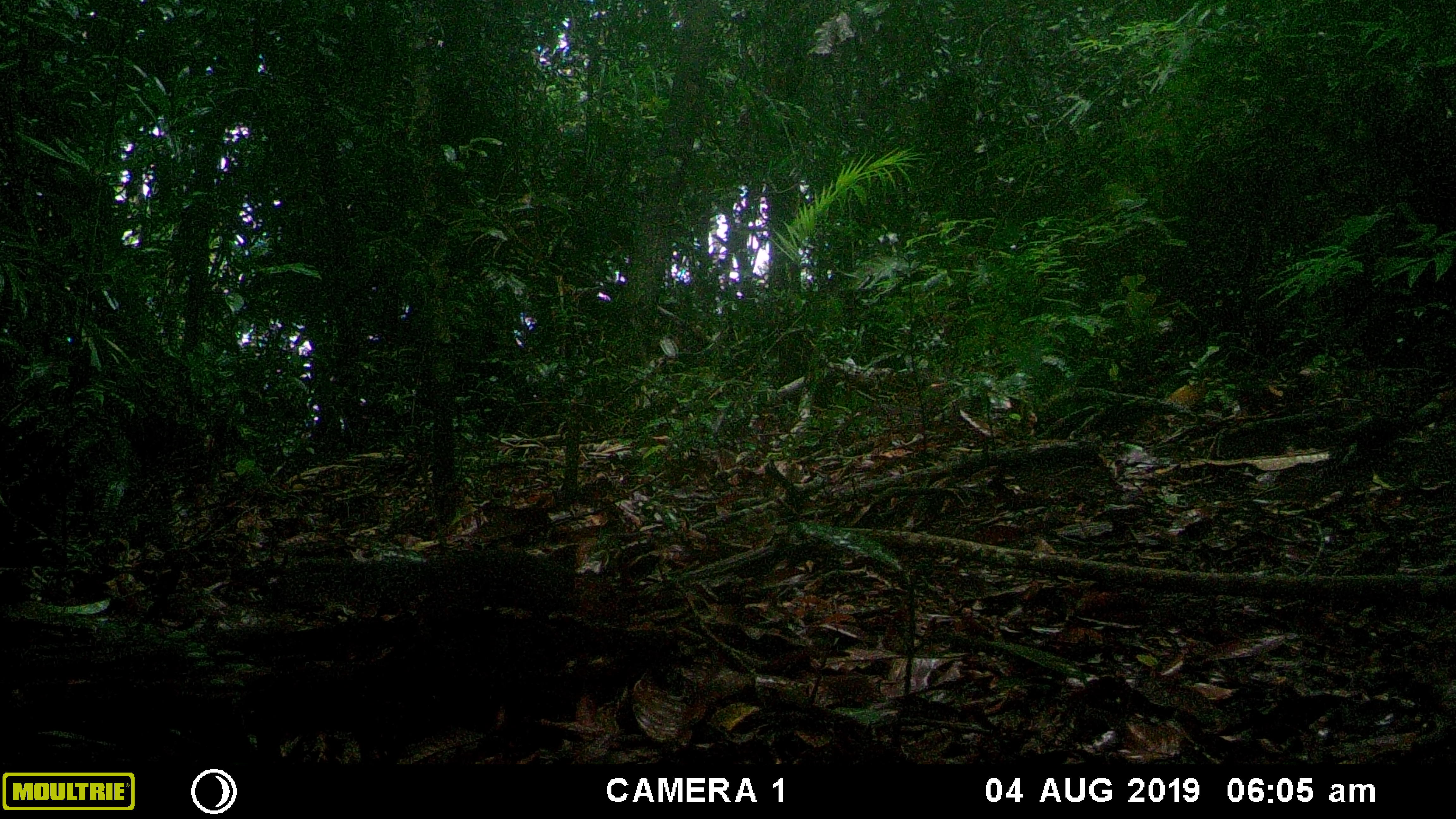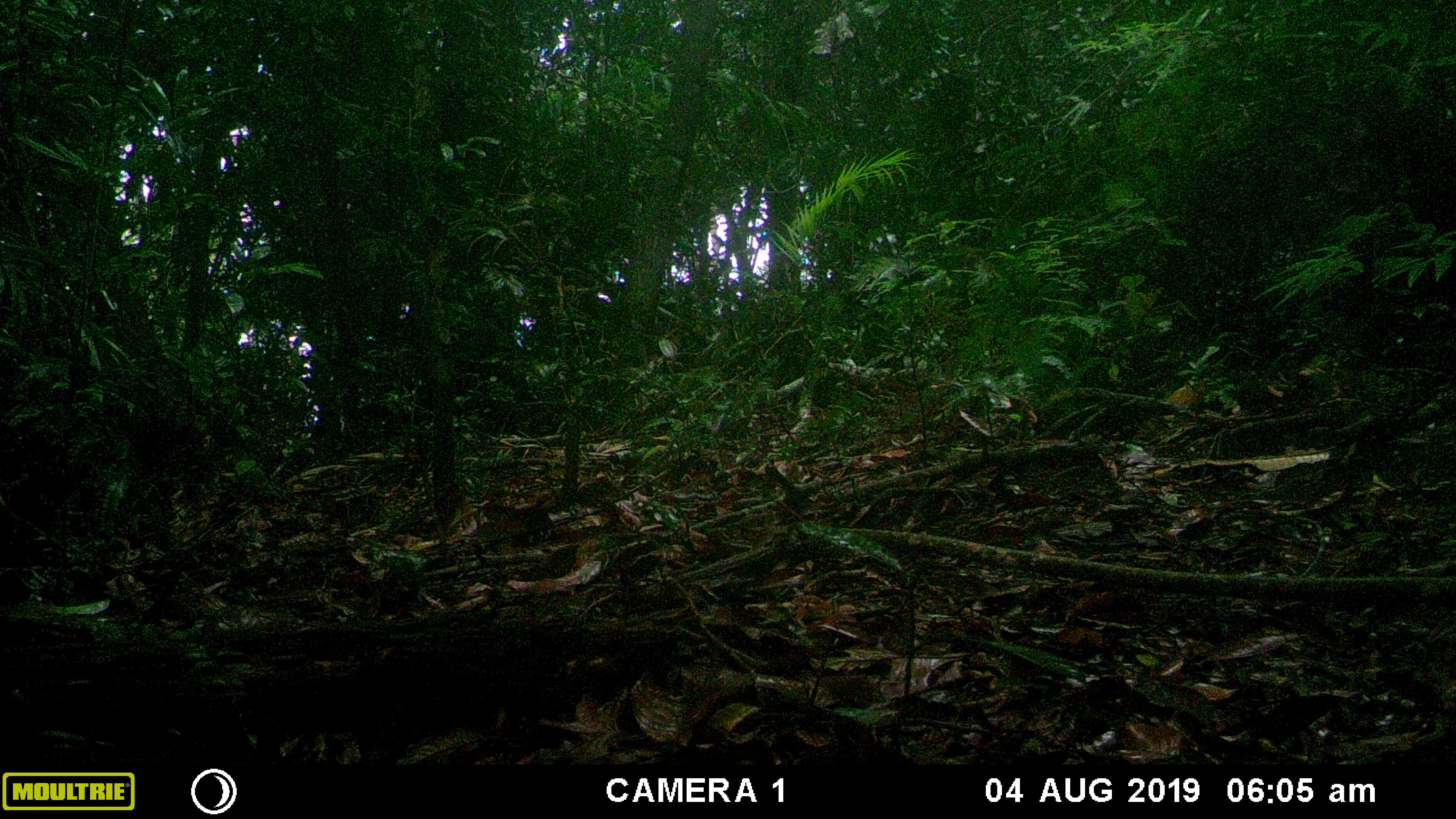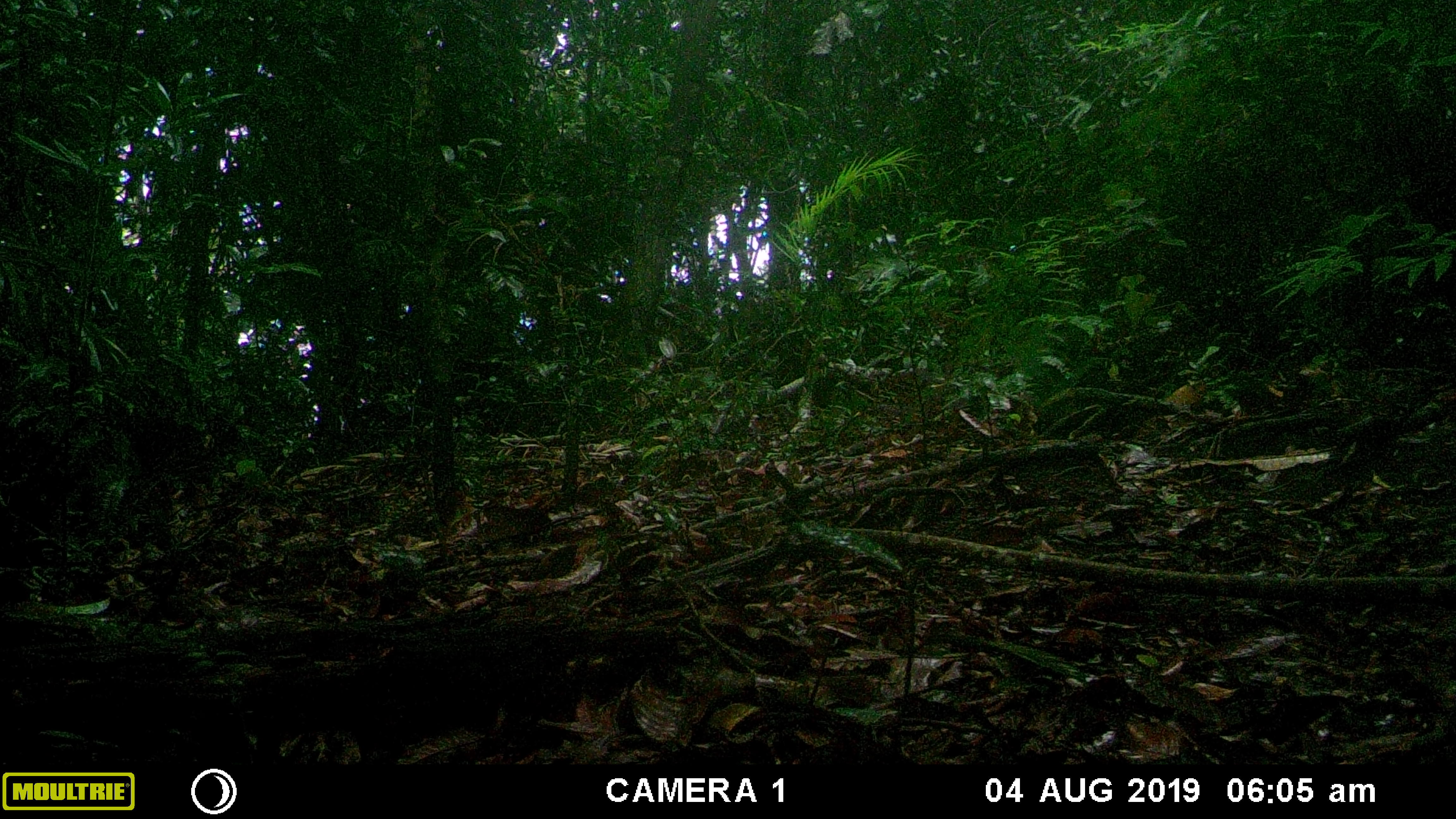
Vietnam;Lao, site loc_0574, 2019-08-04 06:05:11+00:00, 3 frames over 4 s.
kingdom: Animalia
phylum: Chordata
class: Mammalia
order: Rodentia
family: Sciuridae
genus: Dremomys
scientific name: Dremomys rufigenis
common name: red-cheeked squirrel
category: red cheeked squirrel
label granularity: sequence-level